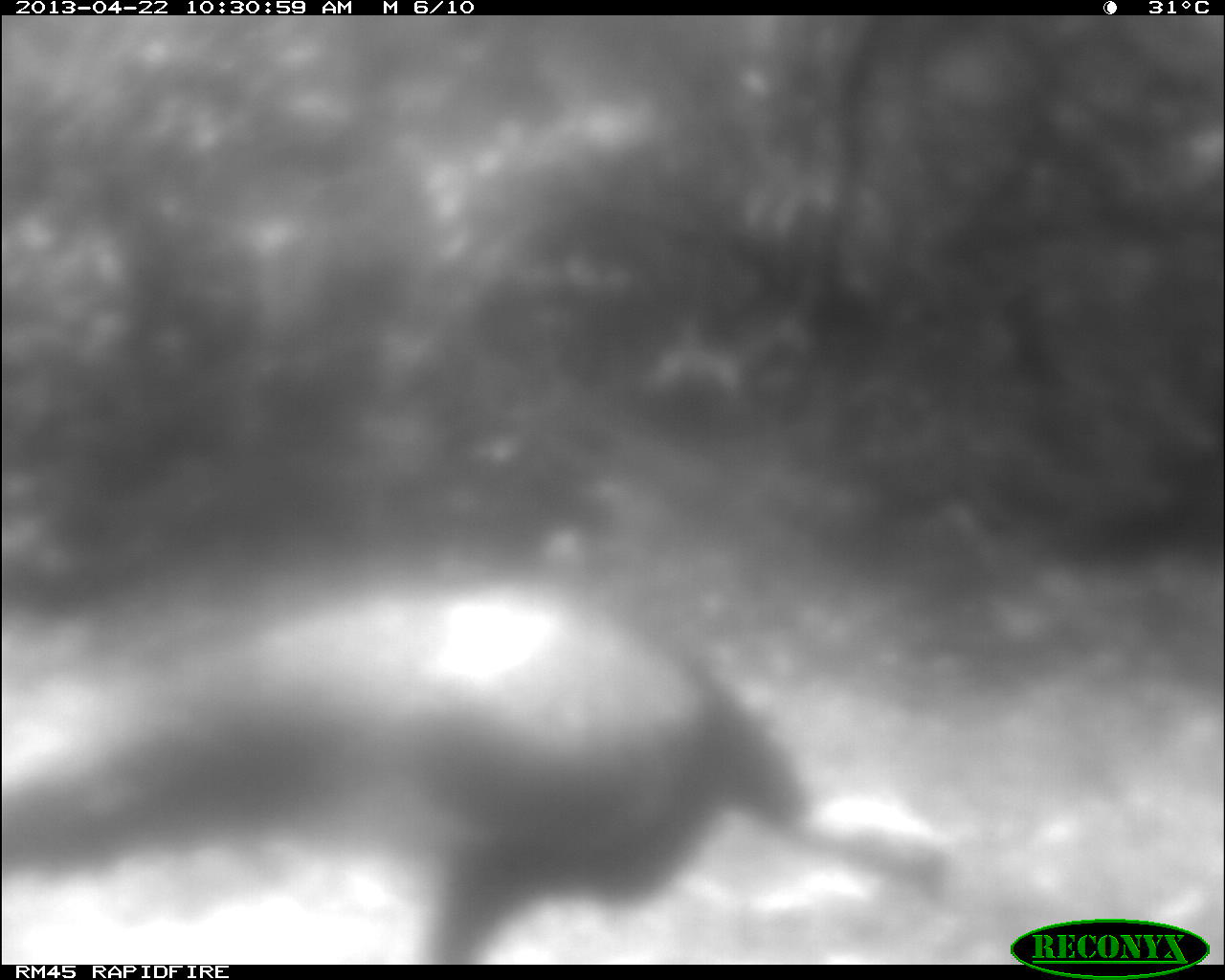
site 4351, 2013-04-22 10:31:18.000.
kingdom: Animalia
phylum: Chordata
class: Aves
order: Galliformes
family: Phasianidae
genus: Meleagris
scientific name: Meleagris ocellata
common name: ocellated turkey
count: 1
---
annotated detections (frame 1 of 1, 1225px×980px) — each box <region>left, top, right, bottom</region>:
meleagris ocellata: <region>0, 590, 957, 964</region>